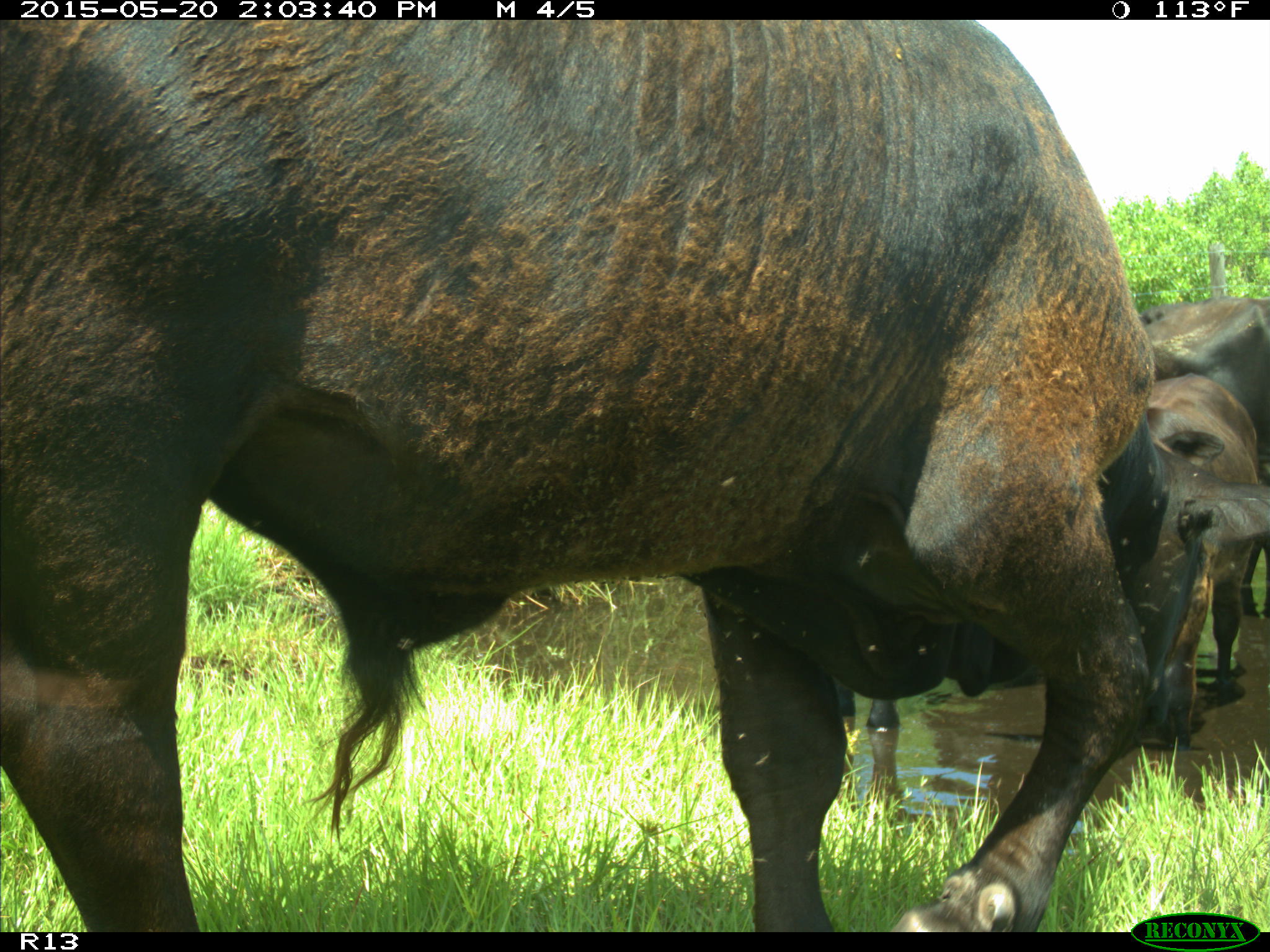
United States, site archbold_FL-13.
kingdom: Animalia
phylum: Chordata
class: Mammalia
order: Artiodactyla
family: Bovidae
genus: Bos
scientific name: Bos taurus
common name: domestic cow